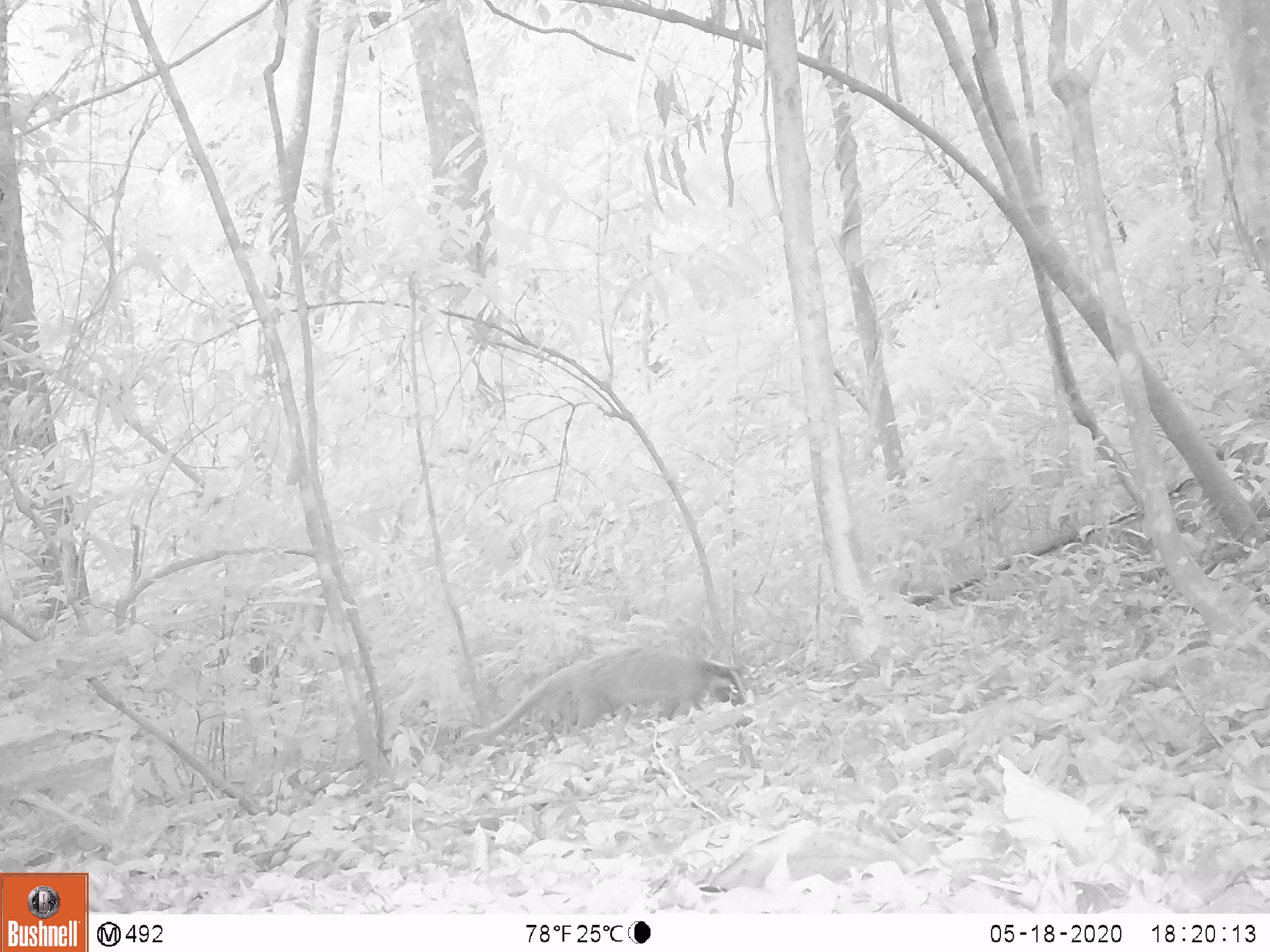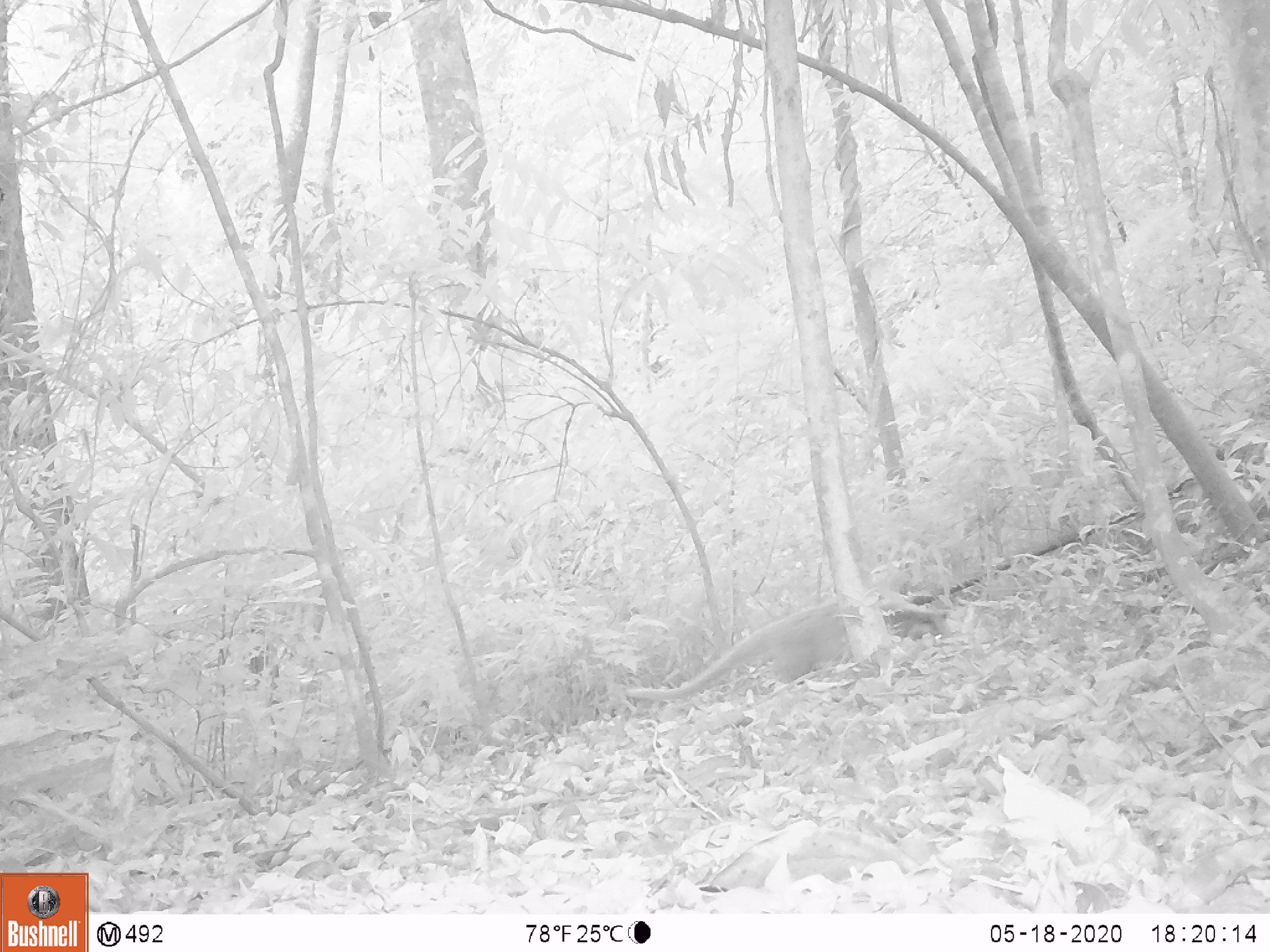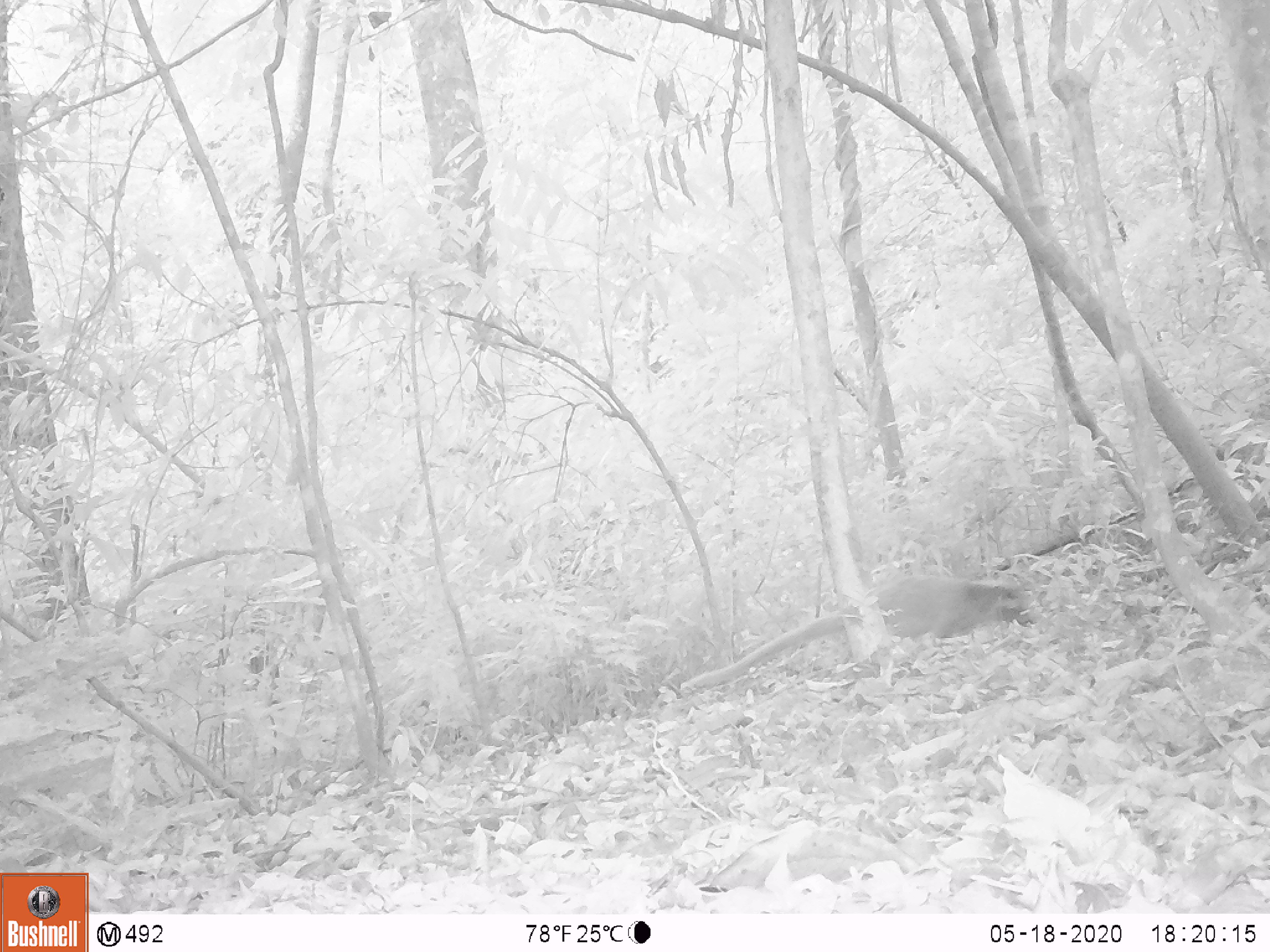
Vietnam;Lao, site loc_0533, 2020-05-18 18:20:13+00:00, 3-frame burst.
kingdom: Animalia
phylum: Chordata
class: Mammalia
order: Carnivora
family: Viverridae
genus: Paguma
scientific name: Paguma larvata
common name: masked palm civet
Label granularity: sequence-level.